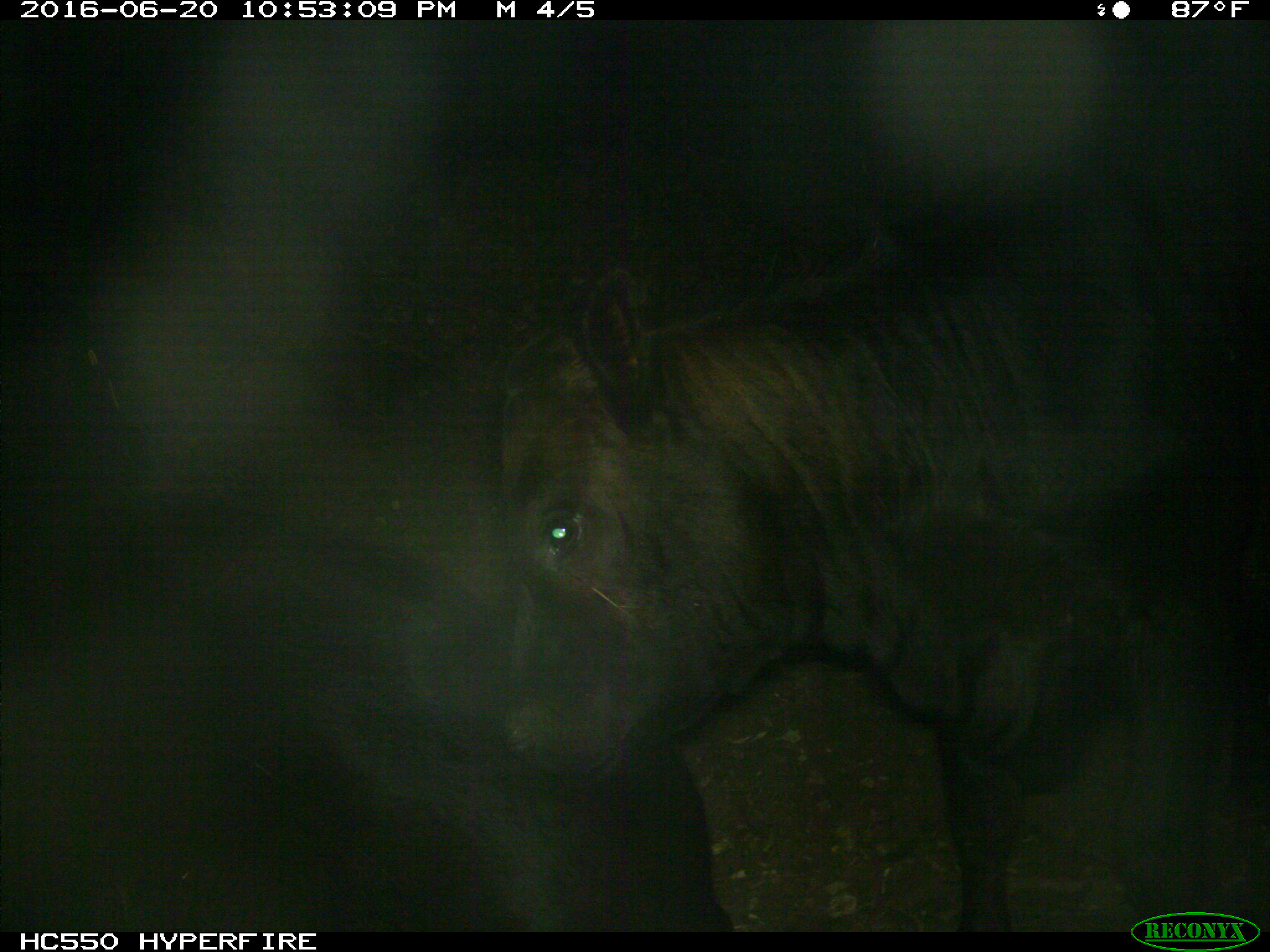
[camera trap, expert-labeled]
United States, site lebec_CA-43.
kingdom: Animalia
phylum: Chordata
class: Mammalia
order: Artiodactyla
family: Bovidae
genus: Bos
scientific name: Bos taurus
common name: domestic cow